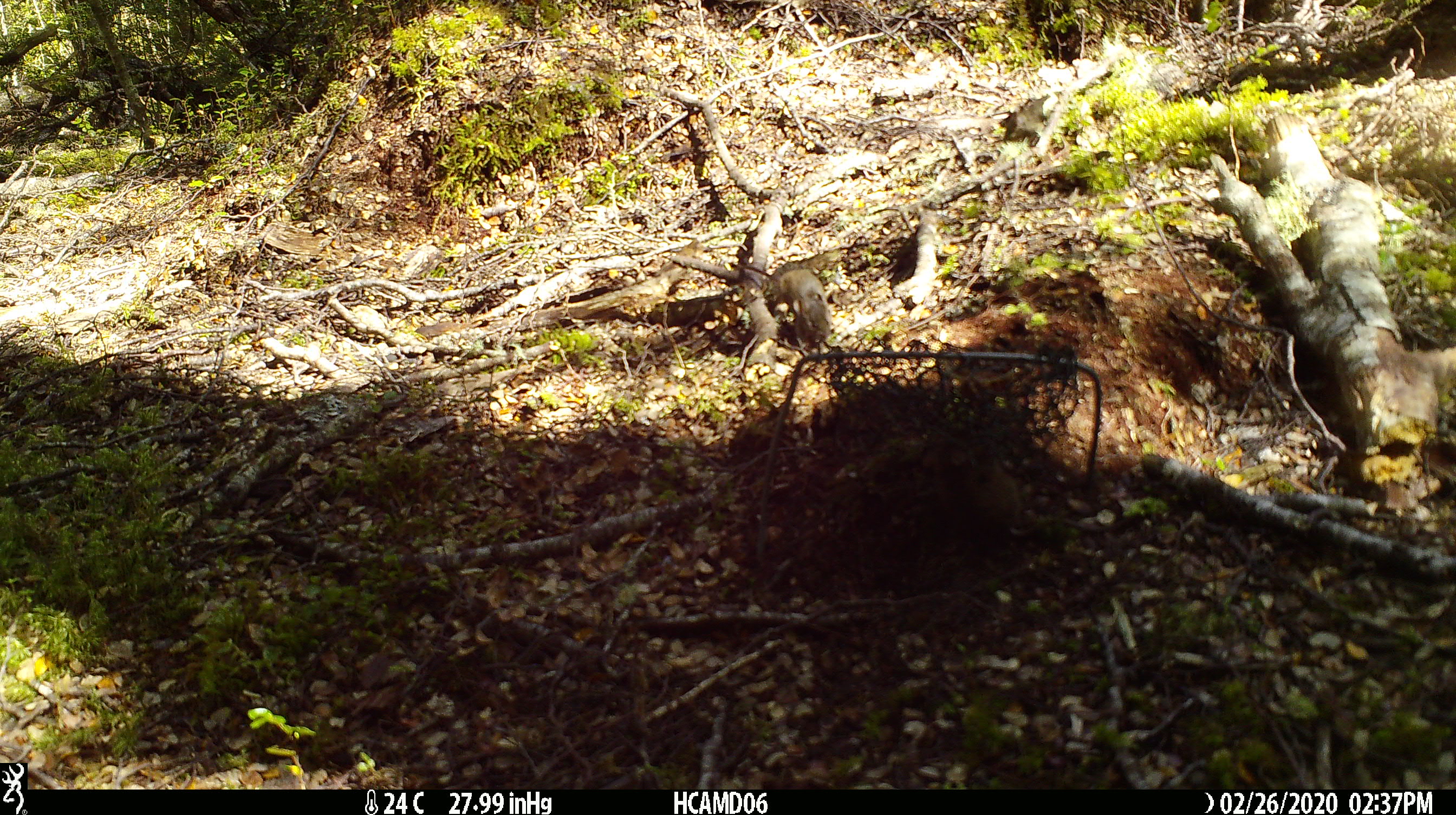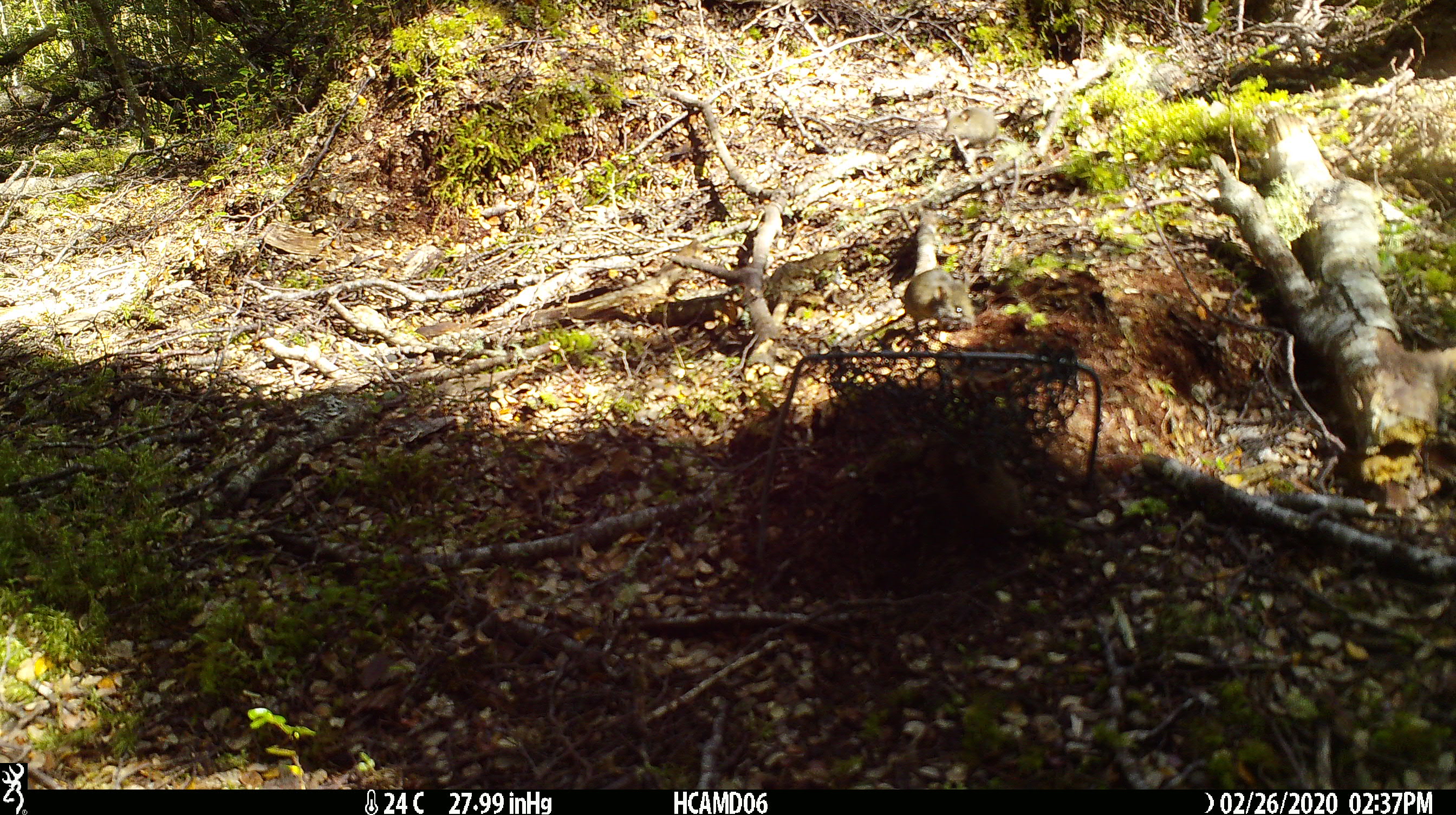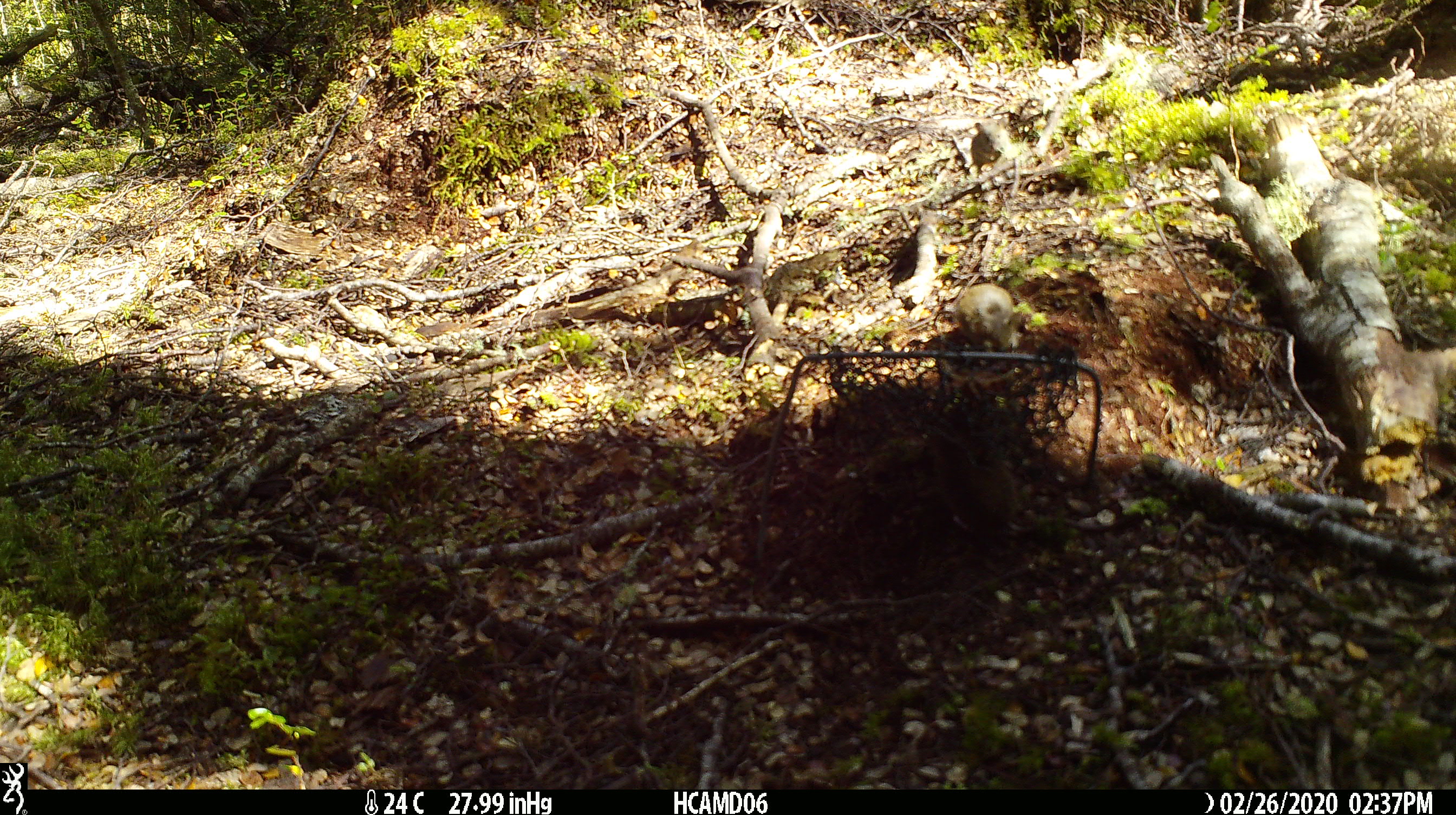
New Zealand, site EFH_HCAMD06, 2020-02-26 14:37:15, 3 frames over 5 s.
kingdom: Animalia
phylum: Chordata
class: Mammalia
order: Rodentia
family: Muridae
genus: Mus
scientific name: Mus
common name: mouse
Mouse (Mus).